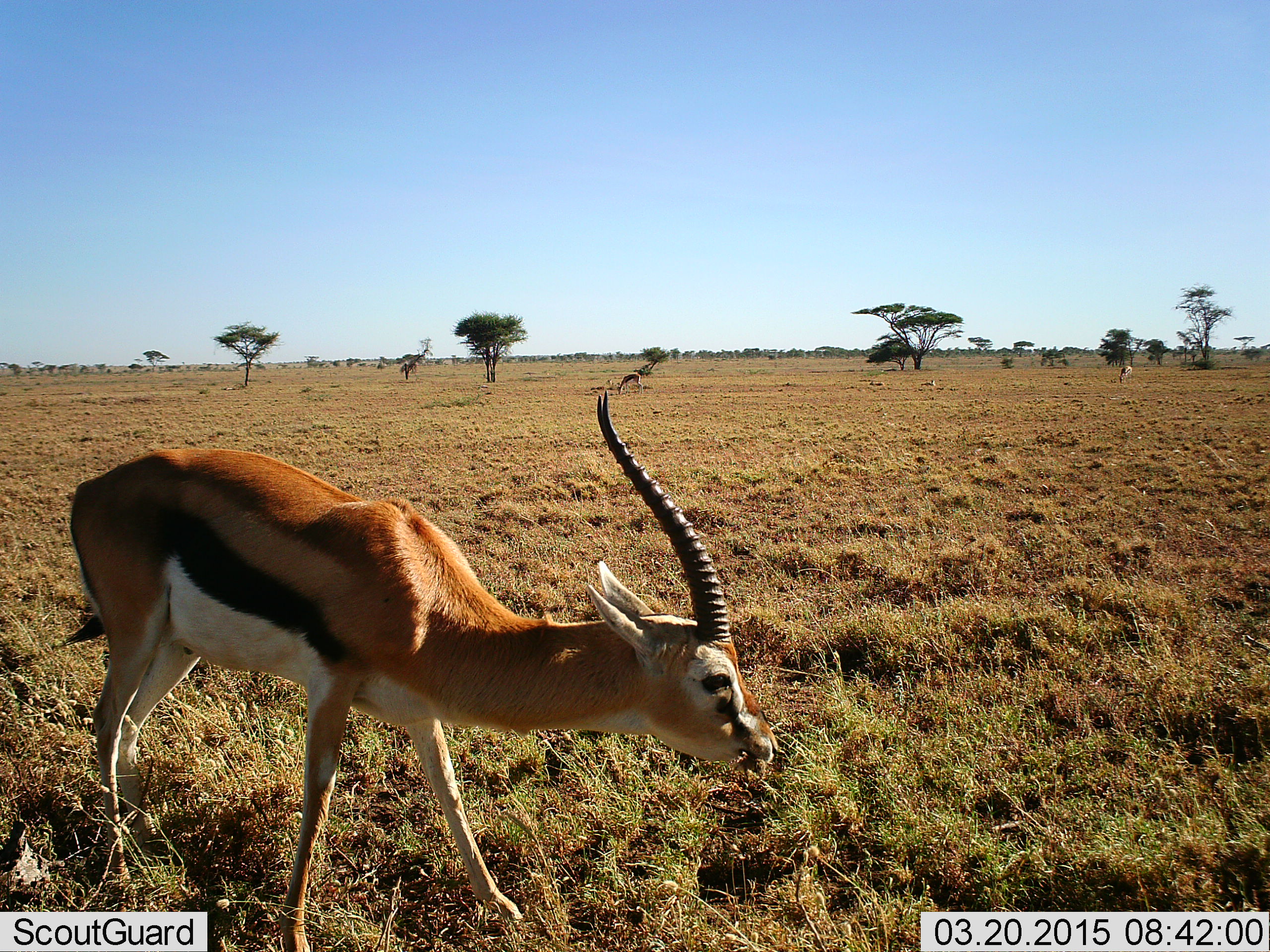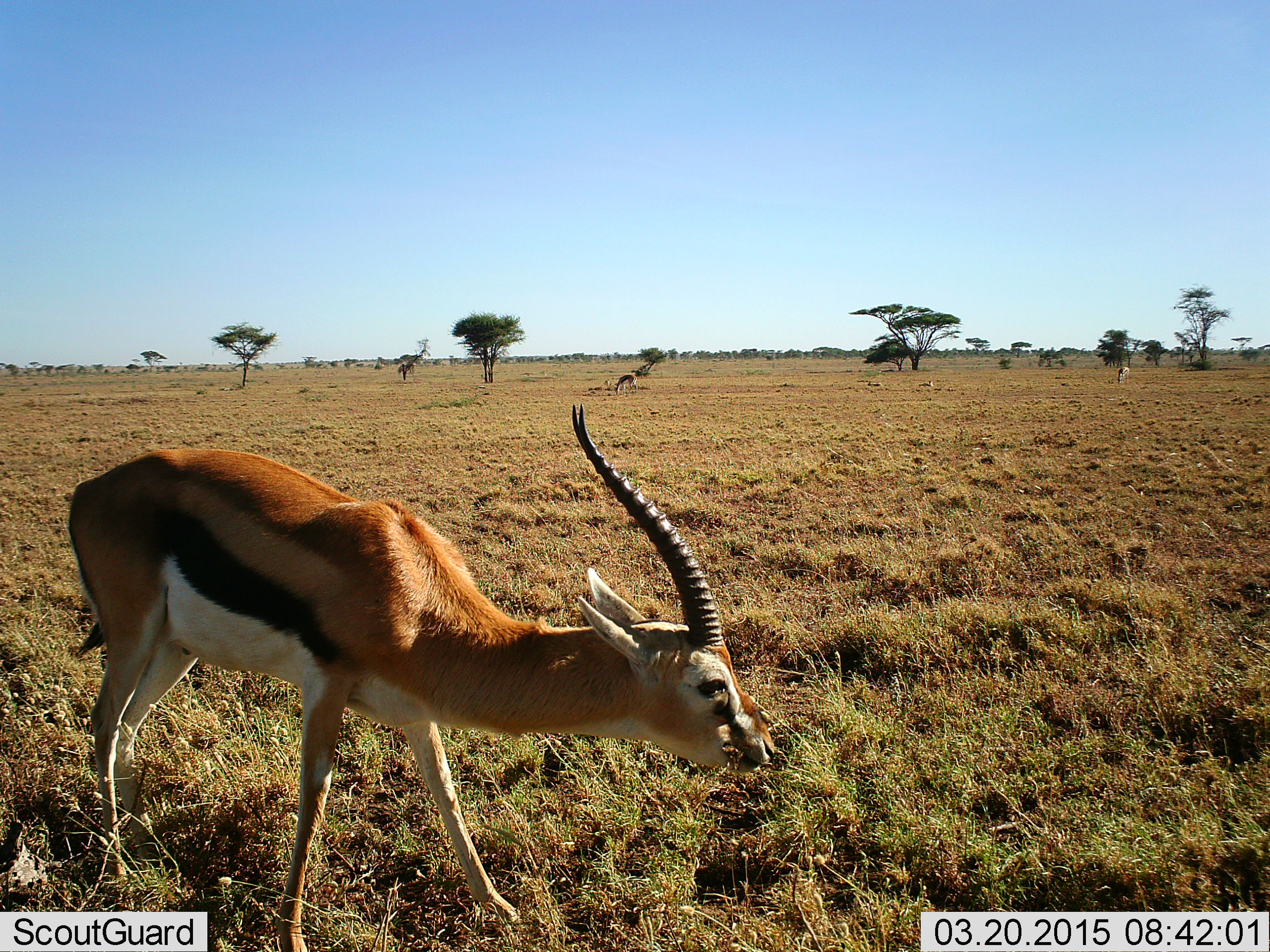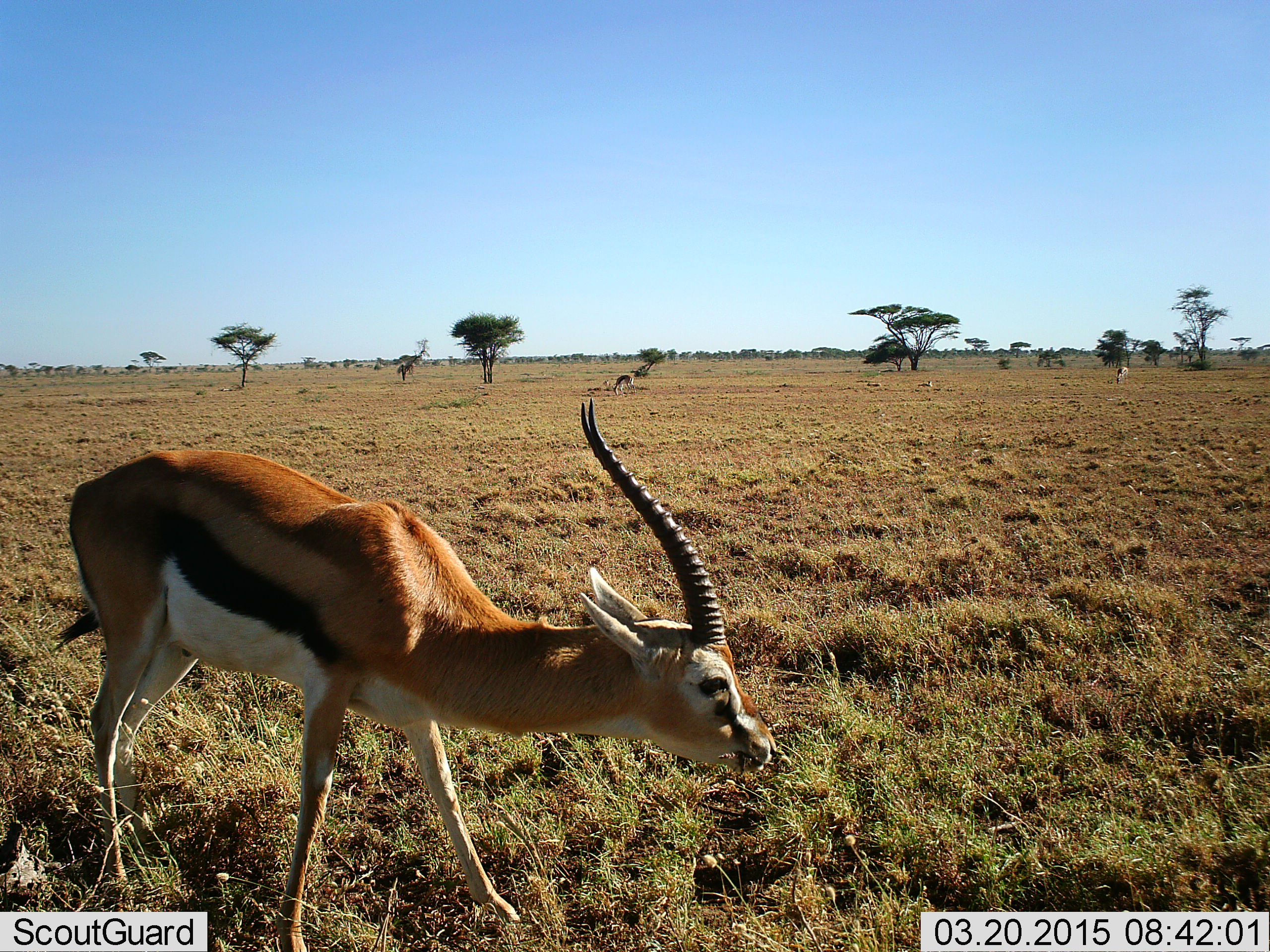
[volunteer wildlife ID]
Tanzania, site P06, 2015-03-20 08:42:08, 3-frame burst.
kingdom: Animalia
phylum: Chordata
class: Mammalia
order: Artiodactyla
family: Bovidae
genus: Eudorcas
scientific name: Eudorcas thomsonii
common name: thomson's gazelle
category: gazellethomsons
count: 1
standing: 45%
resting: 27%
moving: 0%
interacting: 0%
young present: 0%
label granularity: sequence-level